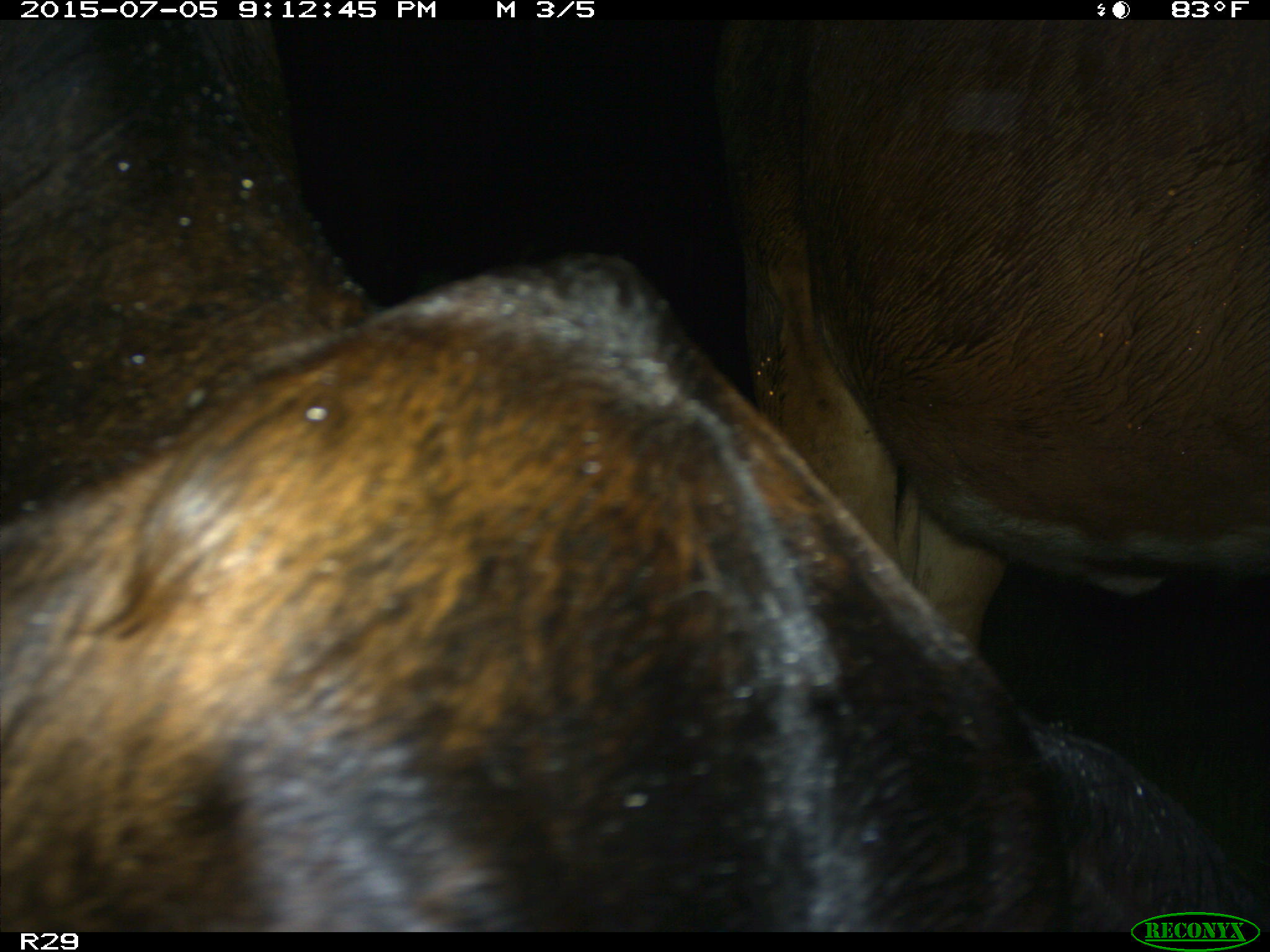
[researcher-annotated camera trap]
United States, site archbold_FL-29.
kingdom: Animalia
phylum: Chordata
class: Mammalia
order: Artiodactyla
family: Bovidae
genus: Bos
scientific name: Bos taurus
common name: domestic cow